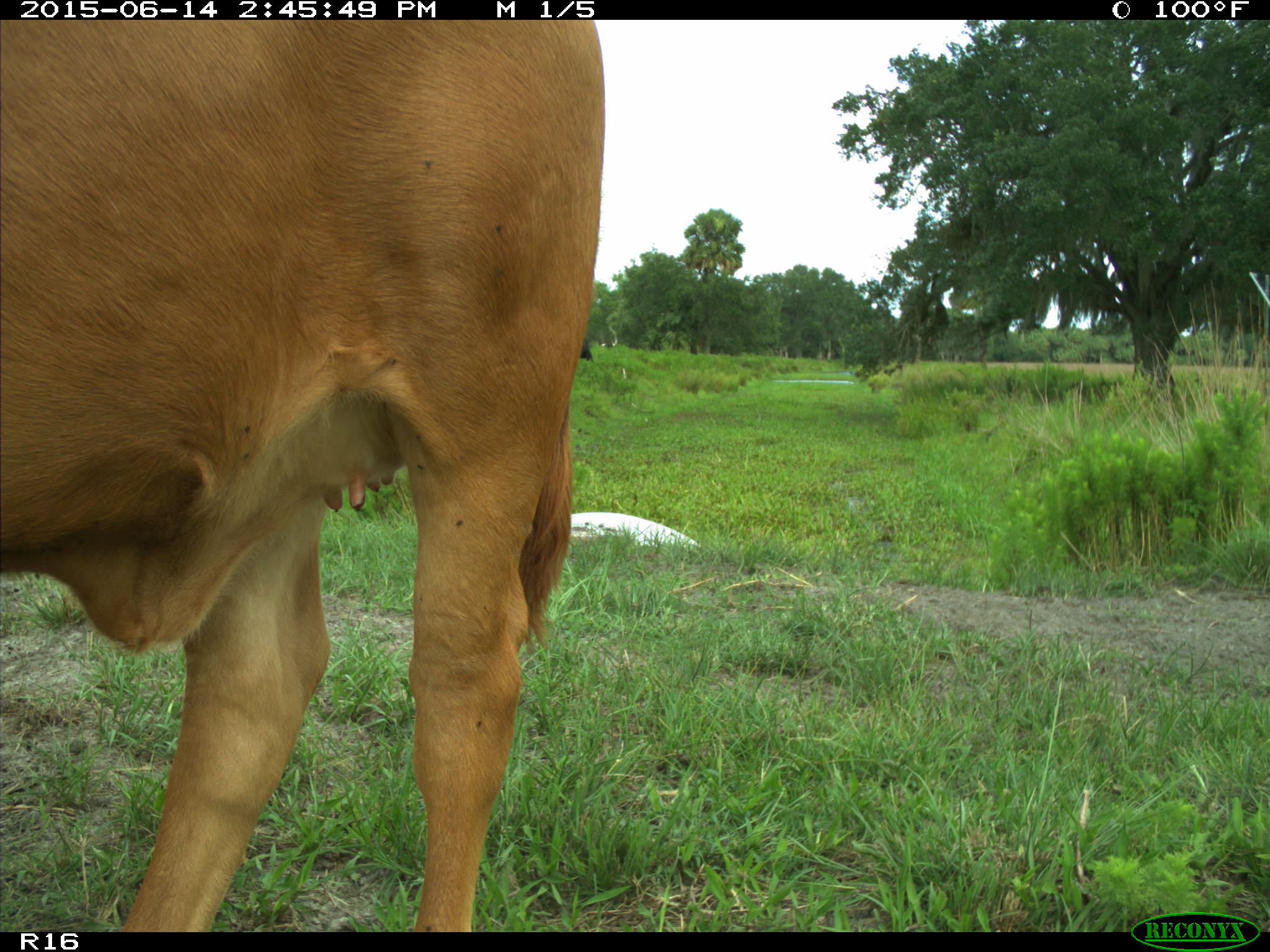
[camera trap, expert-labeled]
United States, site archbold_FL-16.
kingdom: Animalia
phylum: Chordata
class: Mammalia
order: Artiodactyla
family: Bovidae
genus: Bos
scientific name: Bos taurus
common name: domestic cow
Bos taurus (domestic cow).